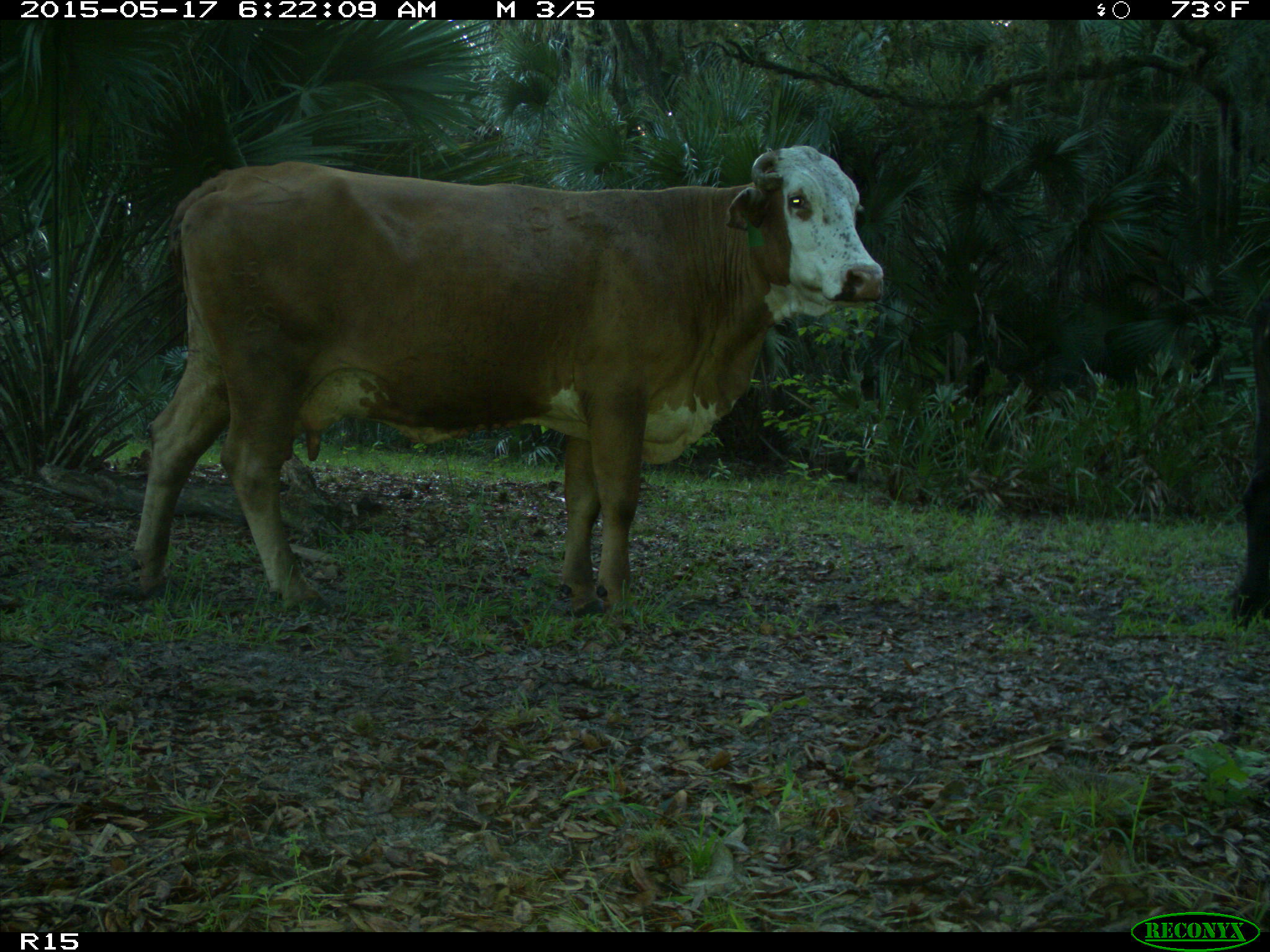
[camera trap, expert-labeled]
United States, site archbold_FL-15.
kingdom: Animalia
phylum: Chordata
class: Mammalia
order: Artiodactyla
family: Bovidae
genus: Bos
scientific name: Bos taurus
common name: domestic cow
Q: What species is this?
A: Bos taurus (domestic cow).